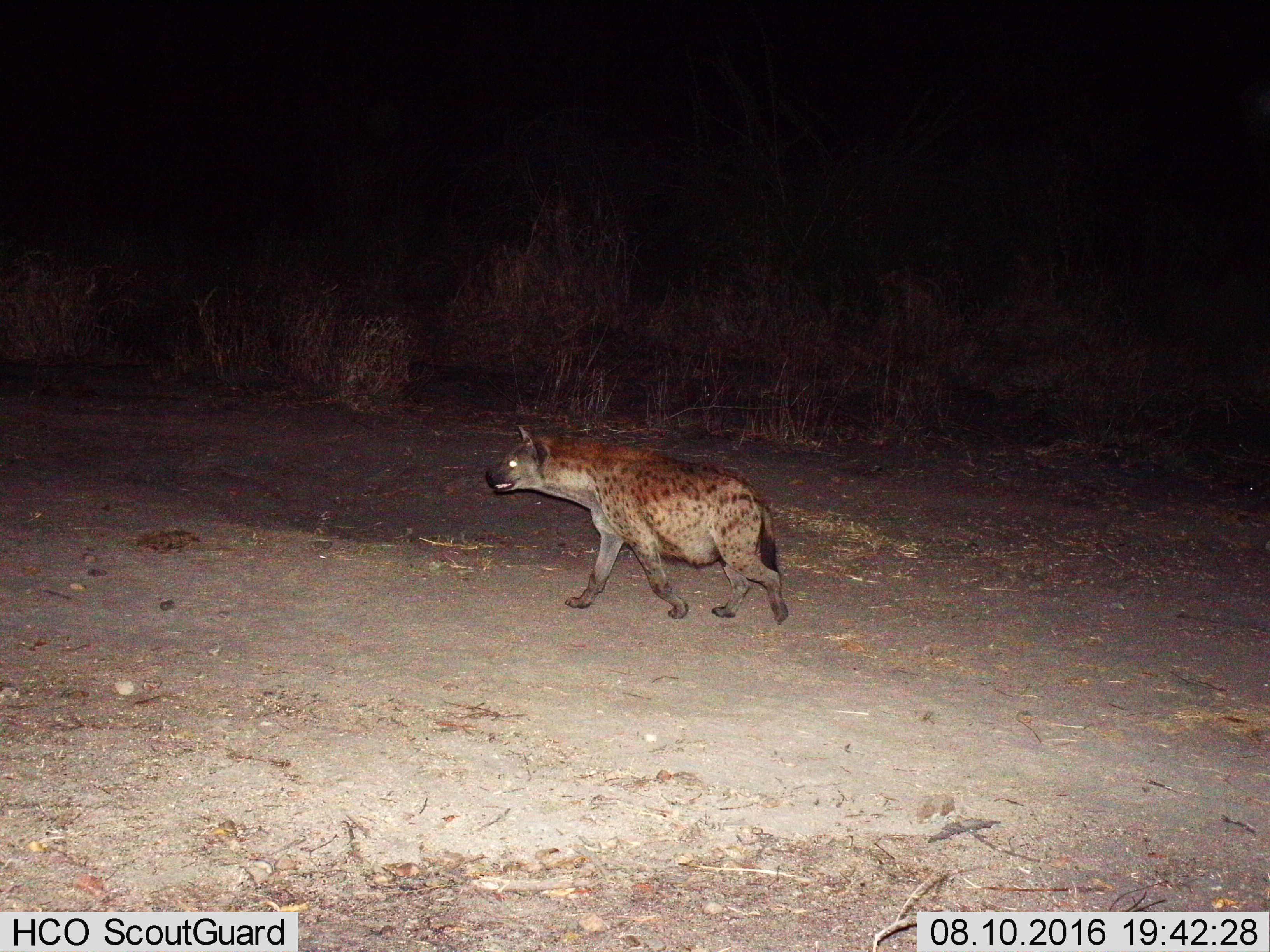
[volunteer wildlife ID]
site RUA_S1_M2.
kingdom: Animalia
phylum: Chordata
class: Mammalia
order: Carnivora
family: Hyaenidae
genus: Crocuta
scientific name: Crocuta crocuta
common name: spotted hyena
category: hyenaspotted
Hyenaspotted (spotted hyena) (Crocuta crocuta), count 1. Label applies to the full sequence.